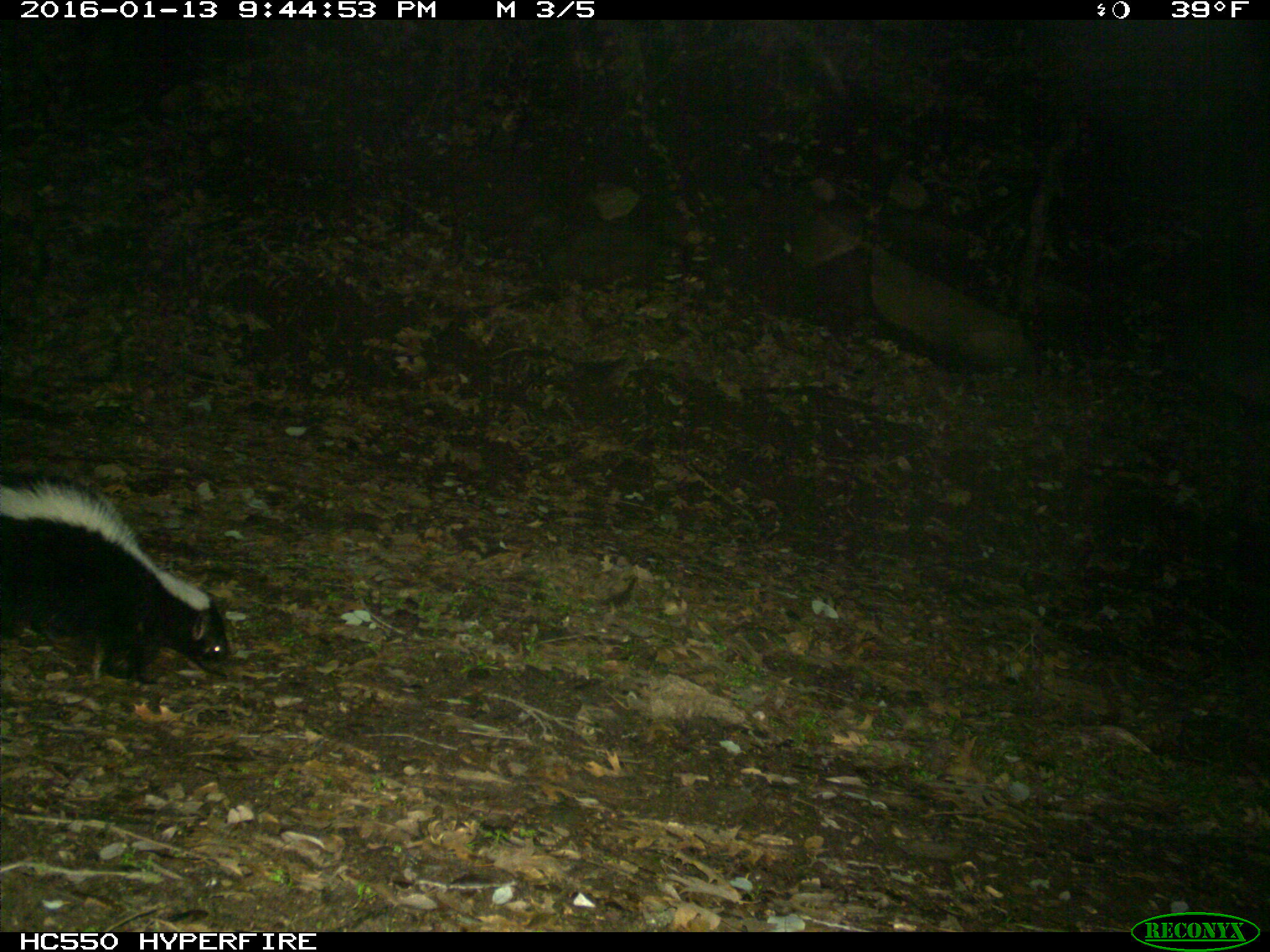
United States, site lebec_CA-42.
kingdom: Animalia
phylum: Chordata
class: Mammalia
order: Carnivora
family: Mephitidae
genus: Mephitis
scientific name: Mephitis mephitis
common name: striped skunk